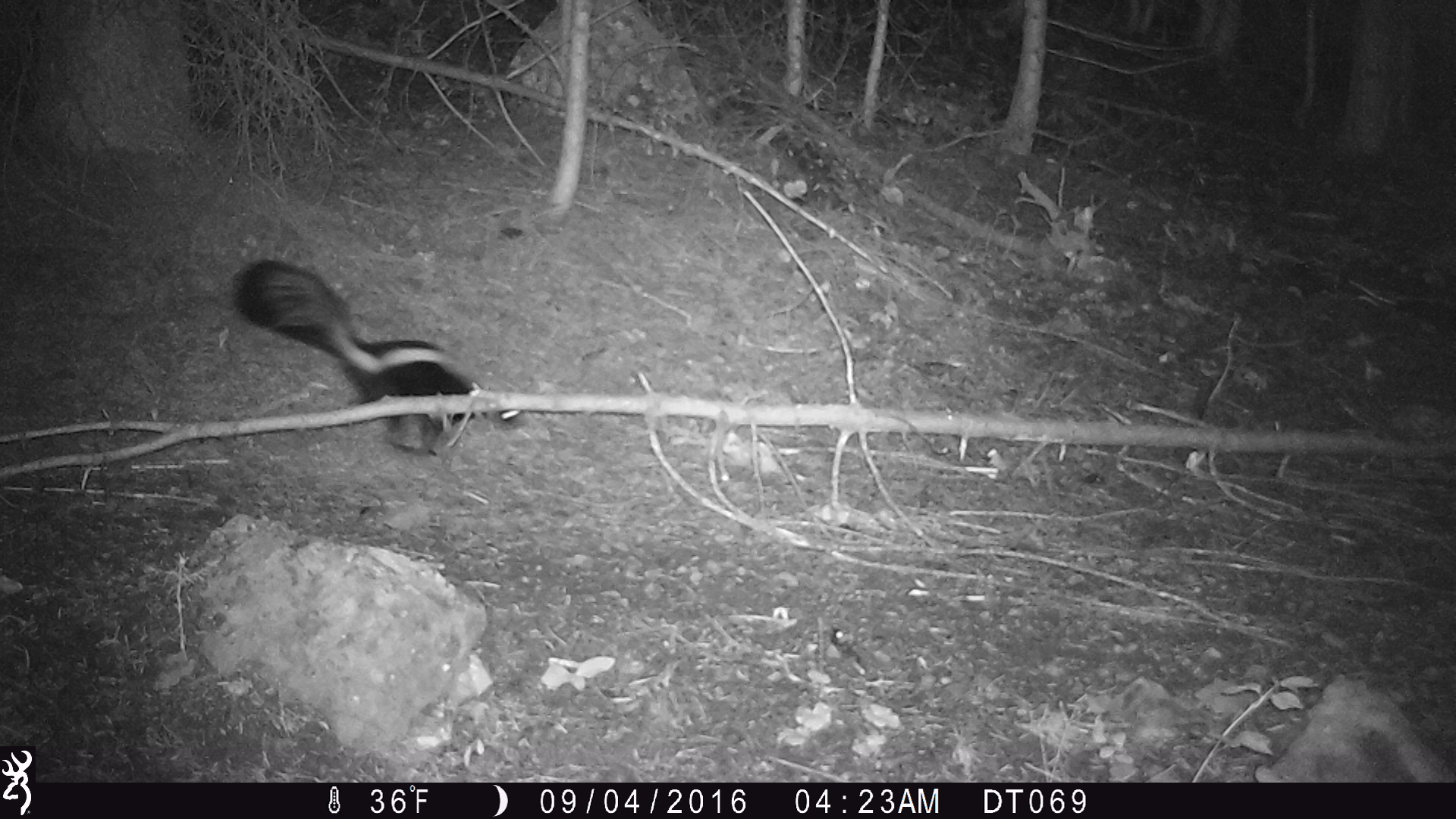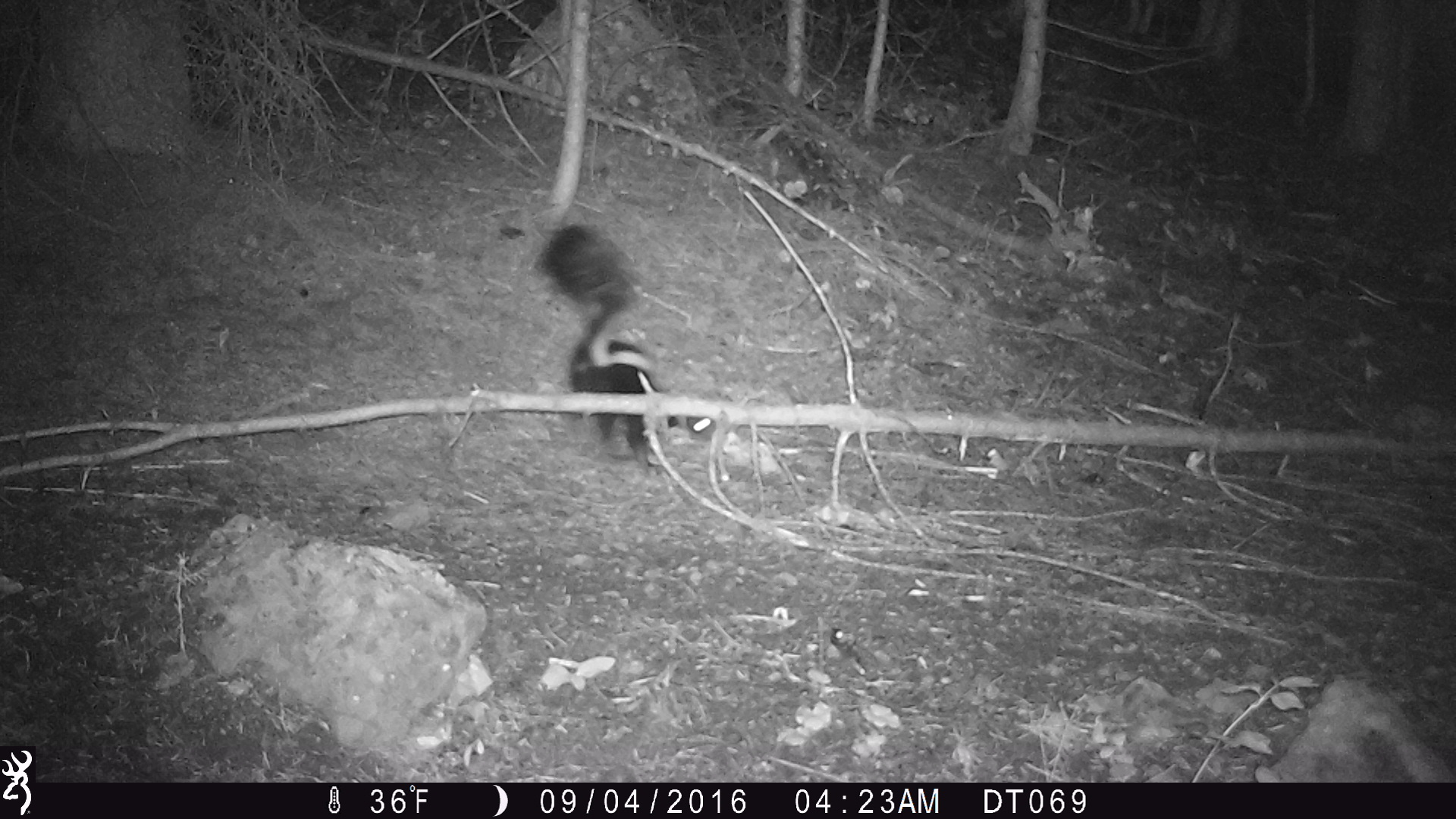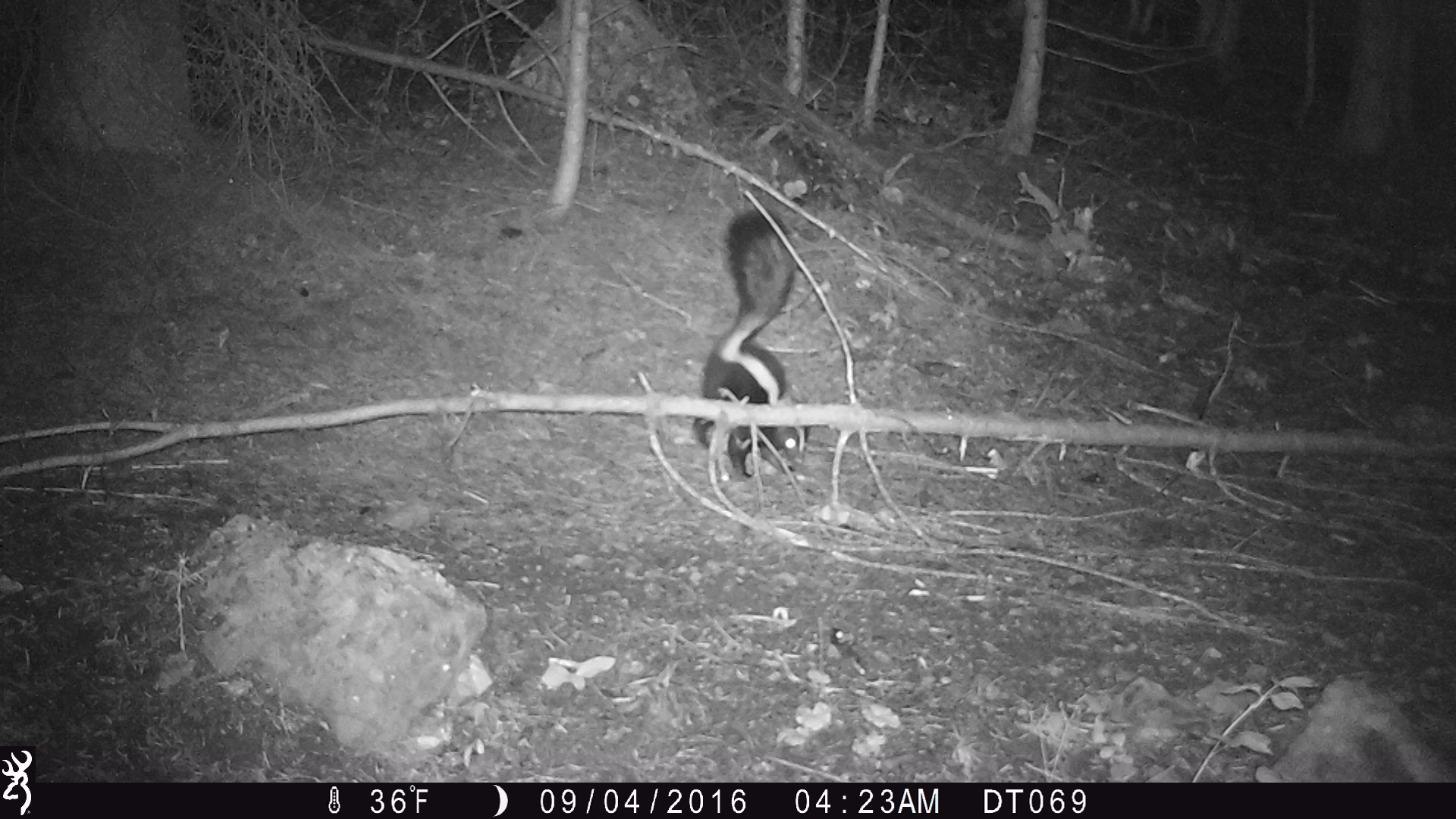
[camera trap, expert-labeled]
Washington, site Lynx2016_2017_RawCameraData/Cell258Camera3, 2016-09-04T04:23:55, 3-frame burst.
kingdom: Animalia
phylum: Chordata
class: Mammalia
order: Carnivora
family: Mephitidae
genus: Mephitis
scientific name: Mephitis mephitis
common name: striped skunk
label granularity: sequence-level